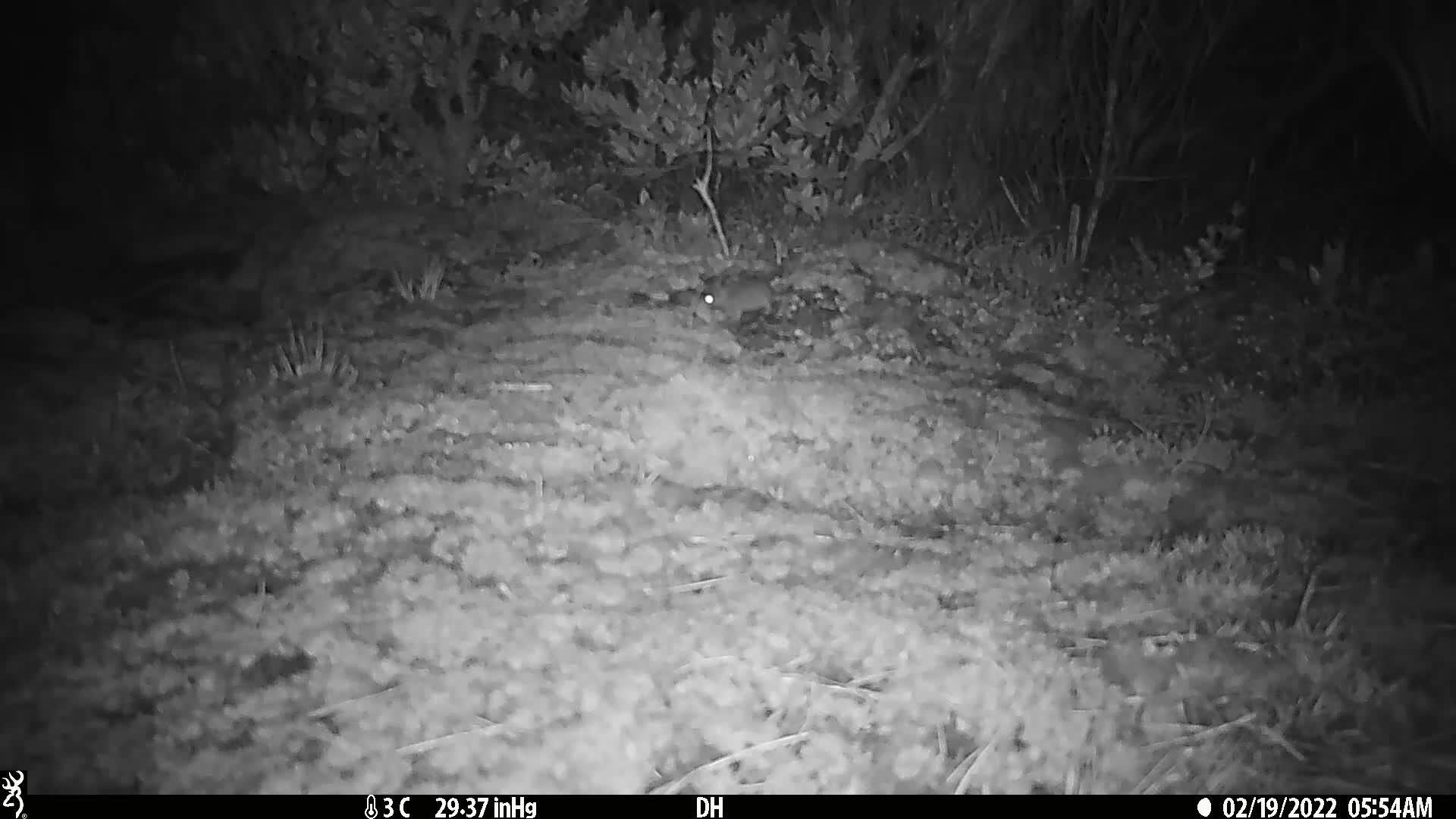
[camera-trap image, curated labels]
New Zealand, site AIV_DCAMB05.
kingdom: Animalia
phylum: Chordata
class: Mammalia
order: Rodentia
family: Muridae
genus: Mus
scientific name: Mus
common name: mouse